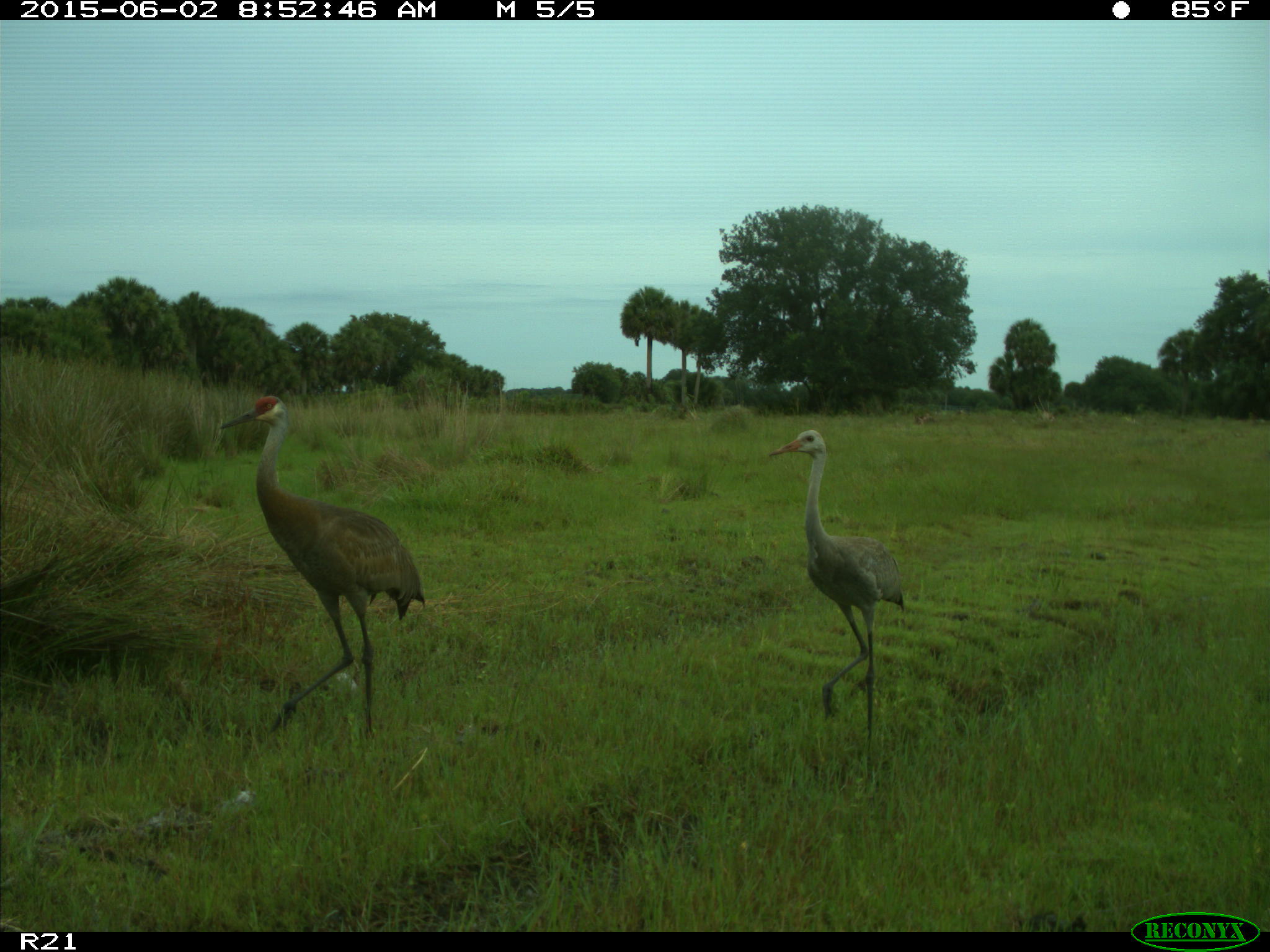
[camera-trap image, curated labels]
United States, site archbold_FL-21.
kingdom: Animalia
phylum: Chordata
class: Aves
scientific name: Aves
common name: birds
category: unidentified bird